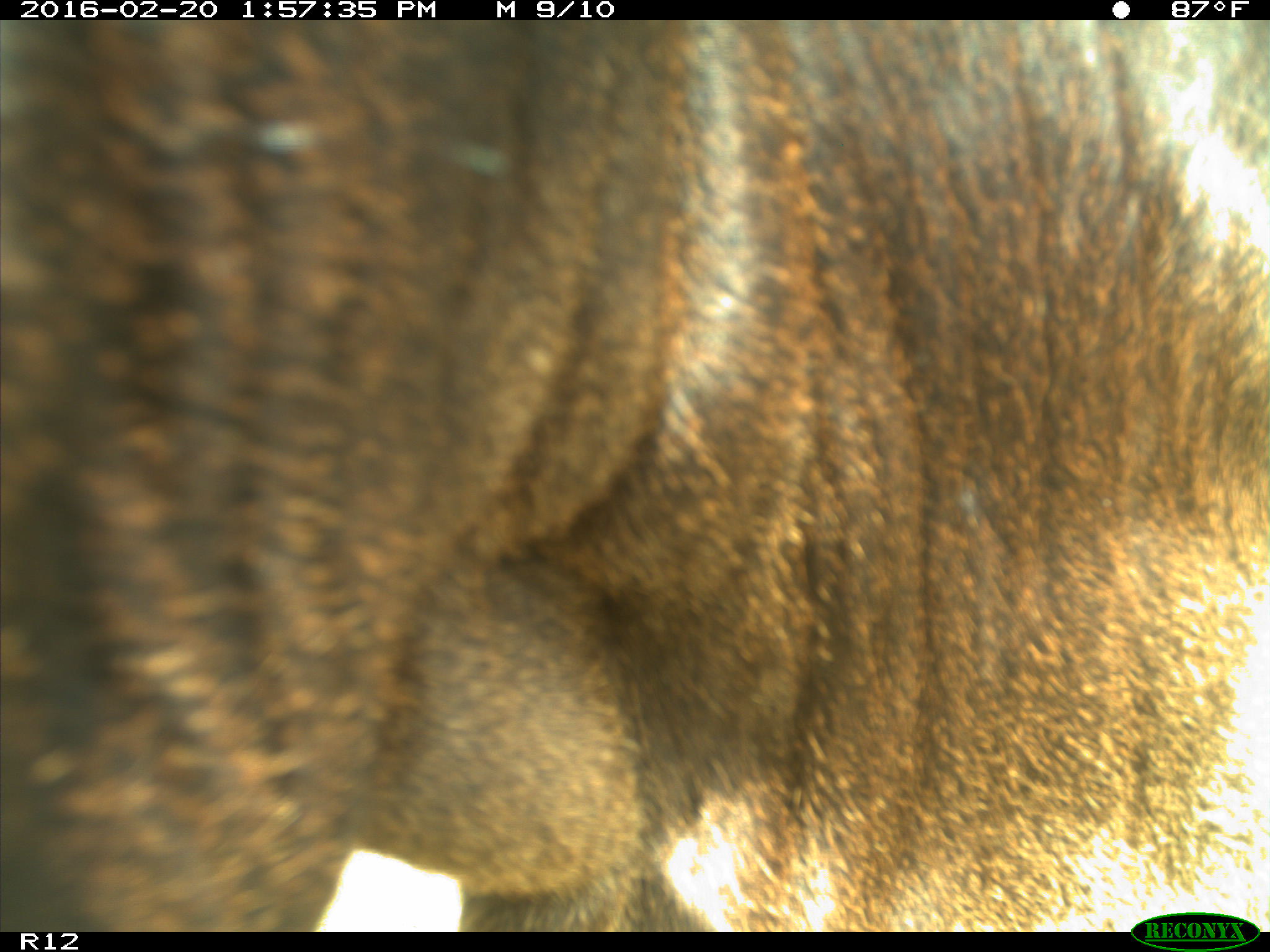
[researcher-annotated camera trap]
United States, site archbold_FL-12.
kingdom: Animalia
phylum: Chordata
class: Mammalia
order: Artiodactyla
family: Bovidae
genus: Bos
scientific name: Bos taurus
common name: domestic cow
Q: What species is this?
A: Bos taurus (domestic cow).